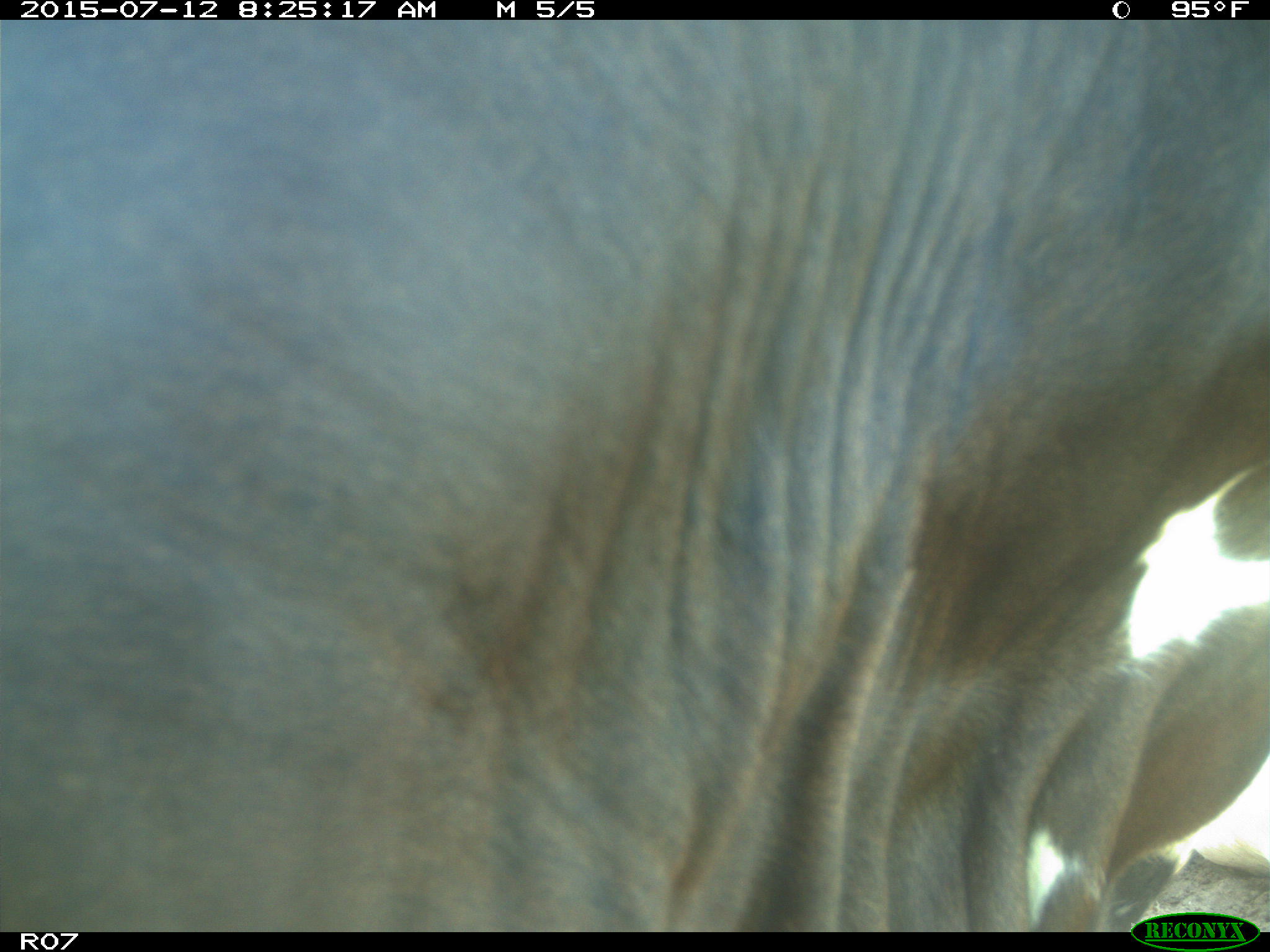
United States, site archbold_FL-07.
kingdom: Animalia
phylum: Chordata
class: Mammalia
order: Artiodactyla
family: Bovidae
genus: Bos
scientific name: Bos taurus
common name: domestic cow